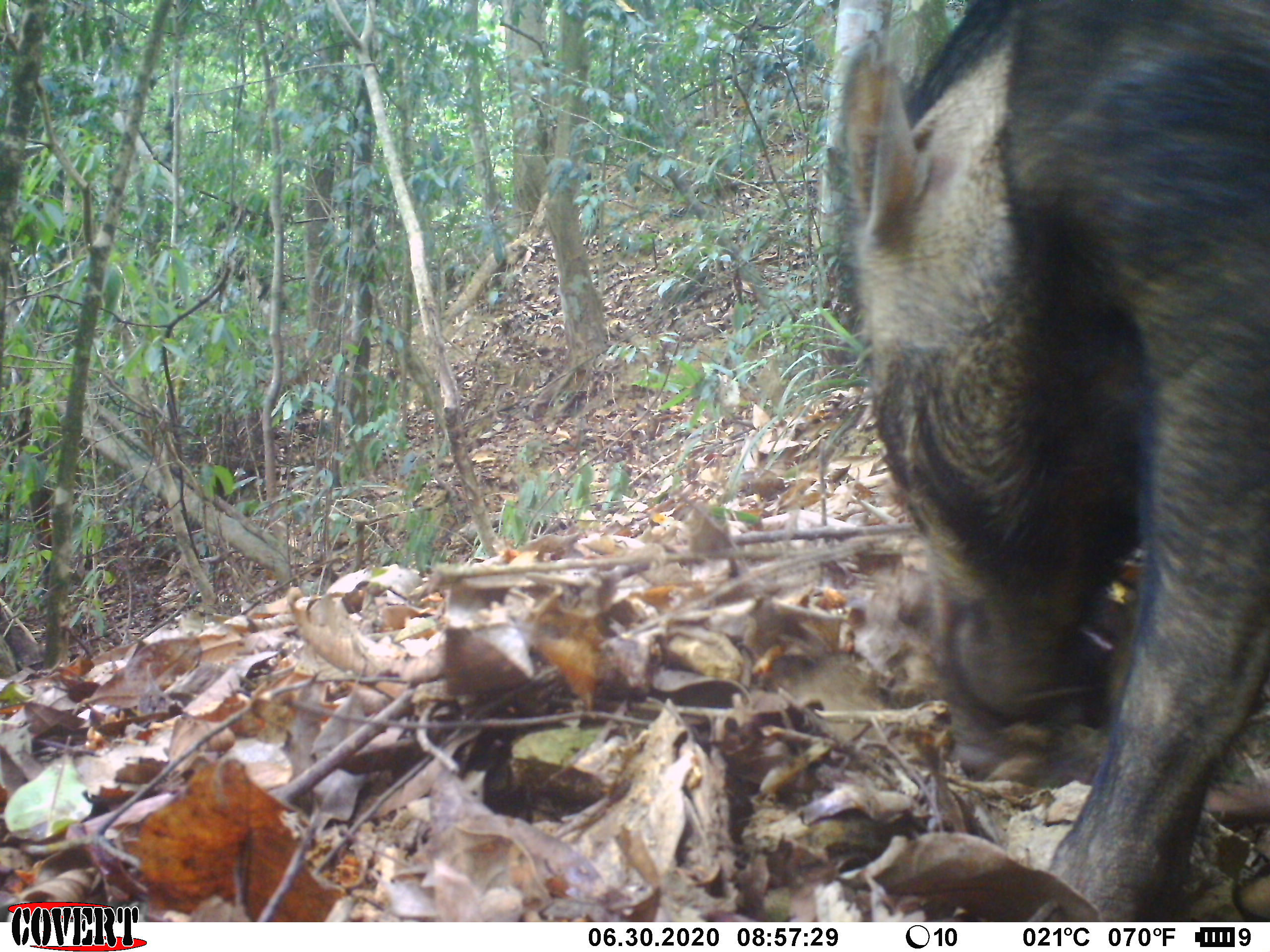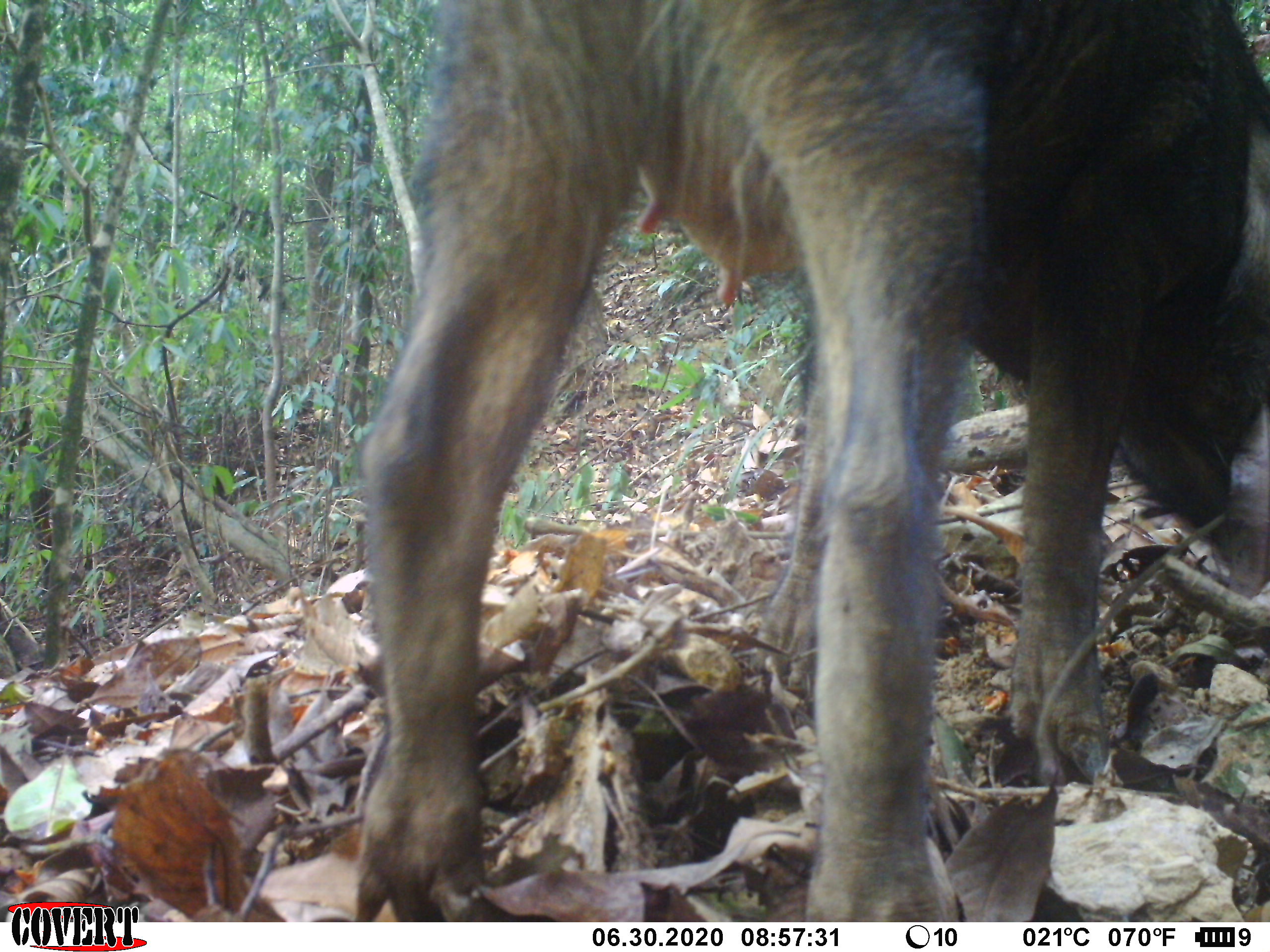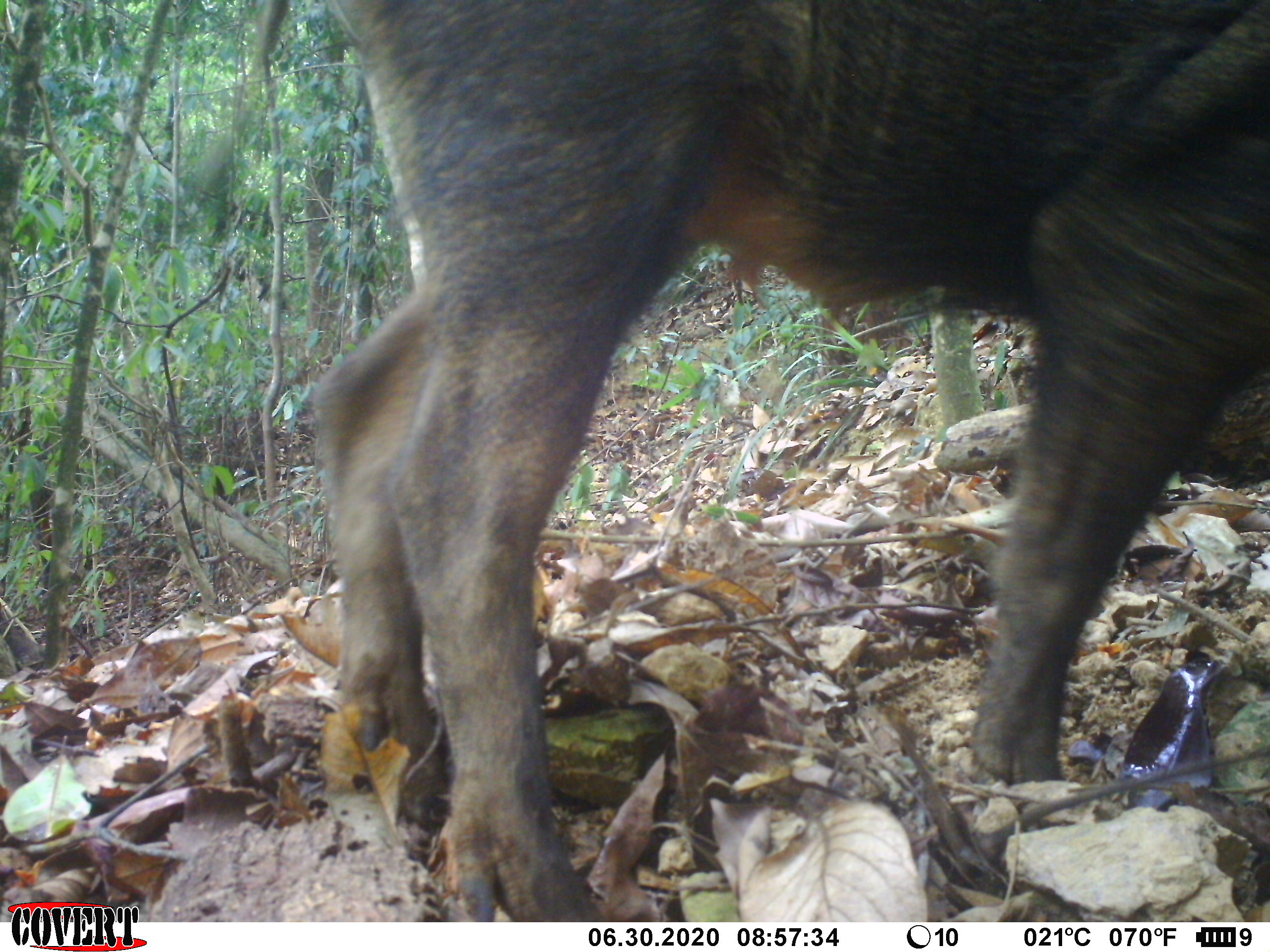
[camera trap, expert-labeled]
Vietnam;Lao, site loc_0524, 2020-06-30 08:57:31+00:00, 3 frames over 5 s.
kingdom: Animalia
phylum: Chordata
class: Mammalia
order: Artiodactyla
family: Suidae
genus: Sus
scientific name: Sus scrofa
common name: eurasian wild pig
Eurasian wild pig (Sus scrofa). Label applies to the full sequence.